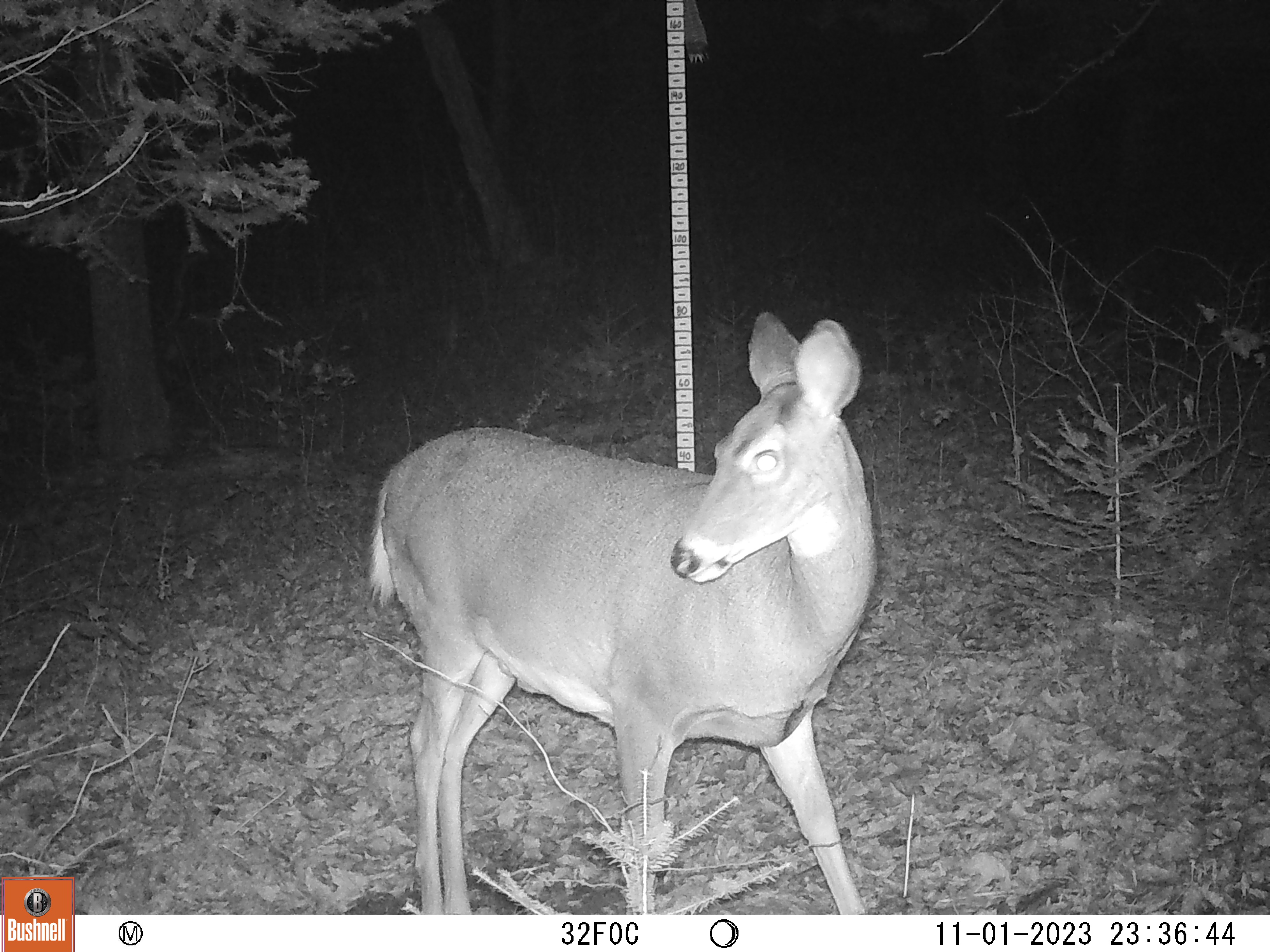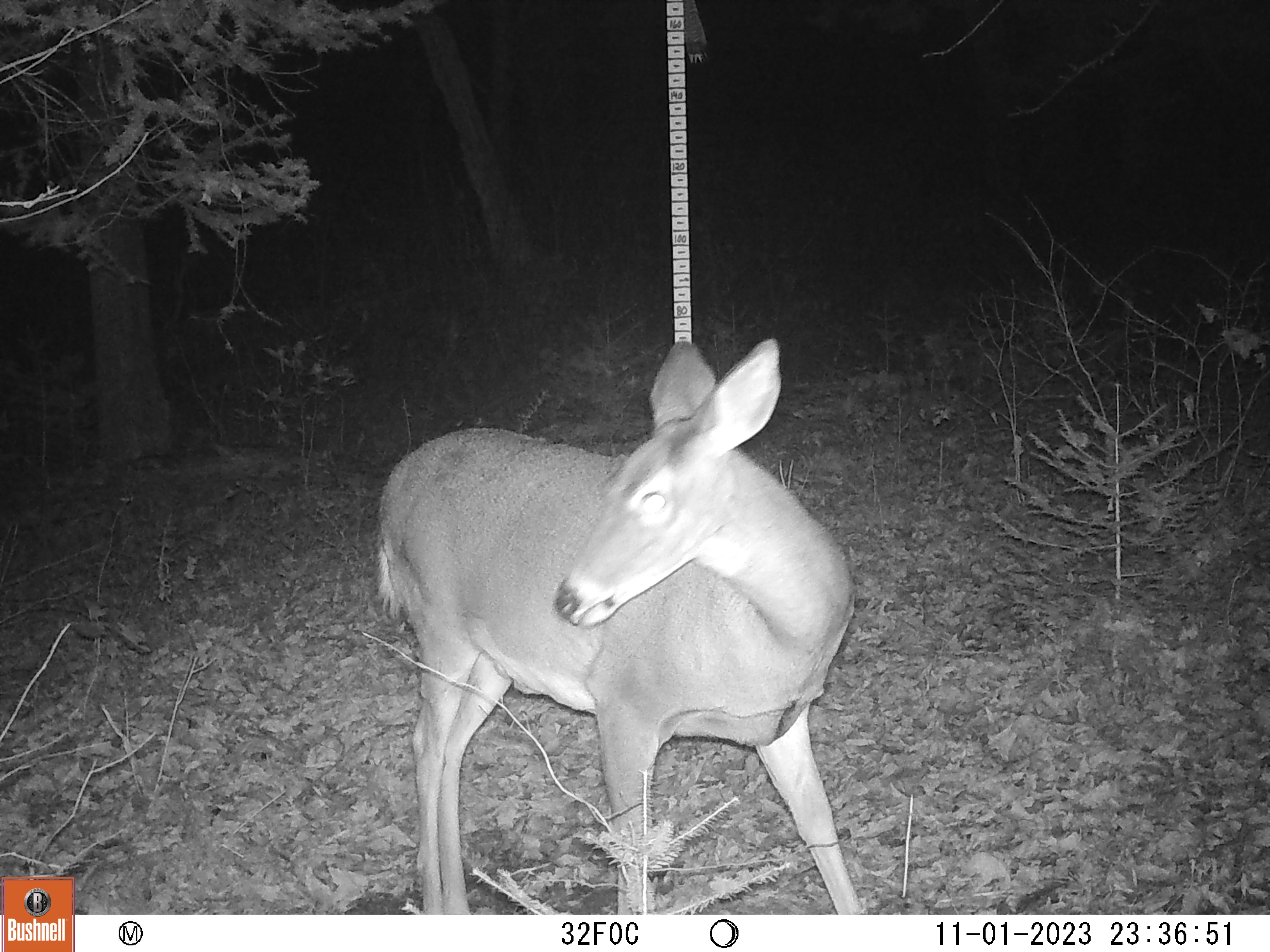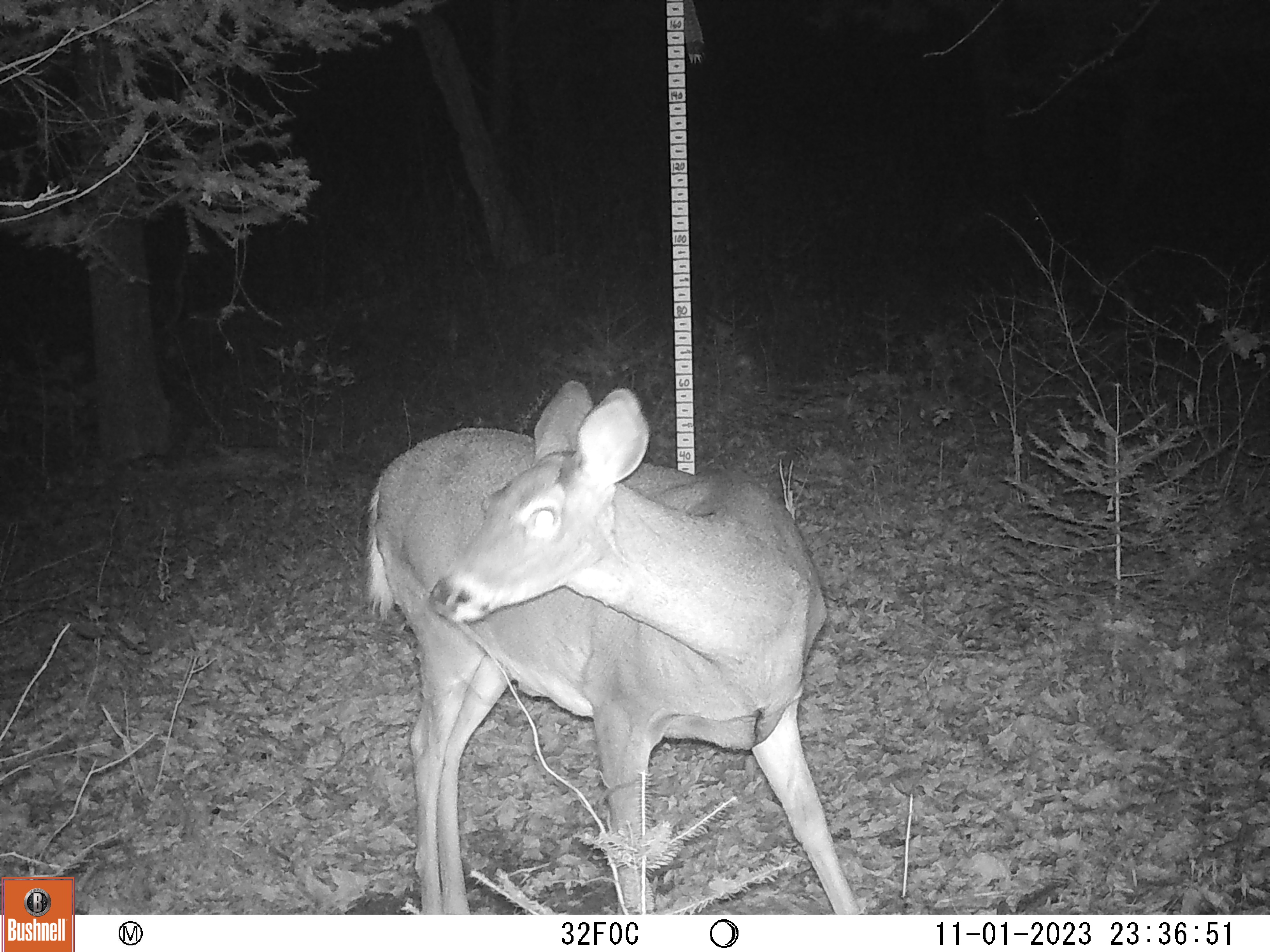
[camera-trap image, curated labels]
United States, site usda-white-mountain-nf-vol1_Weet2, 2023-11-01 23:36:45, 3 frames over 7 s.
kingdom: Animalia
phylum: Chordata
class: Mammalia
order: Artiodactyla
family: Cervidae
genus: Odocoileus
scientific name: Odocoileus virginianus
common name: white-tailed deer